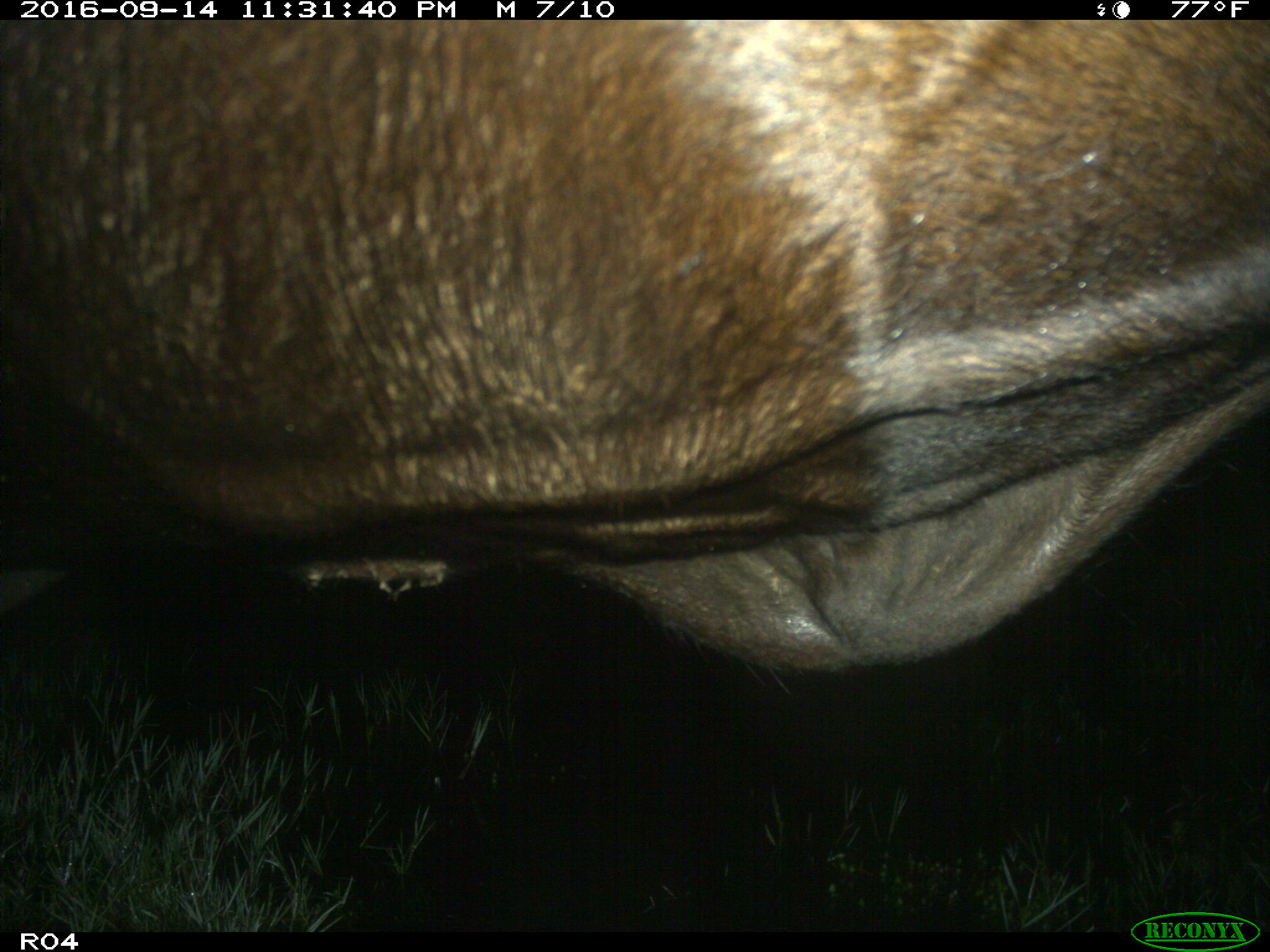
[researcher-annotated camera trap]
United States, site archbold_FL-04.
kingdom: Animalia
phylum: Chordata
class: Mammalia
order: Artiodactyla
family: Bovidae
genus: Bos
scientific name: Bos taurus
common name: domestic cow